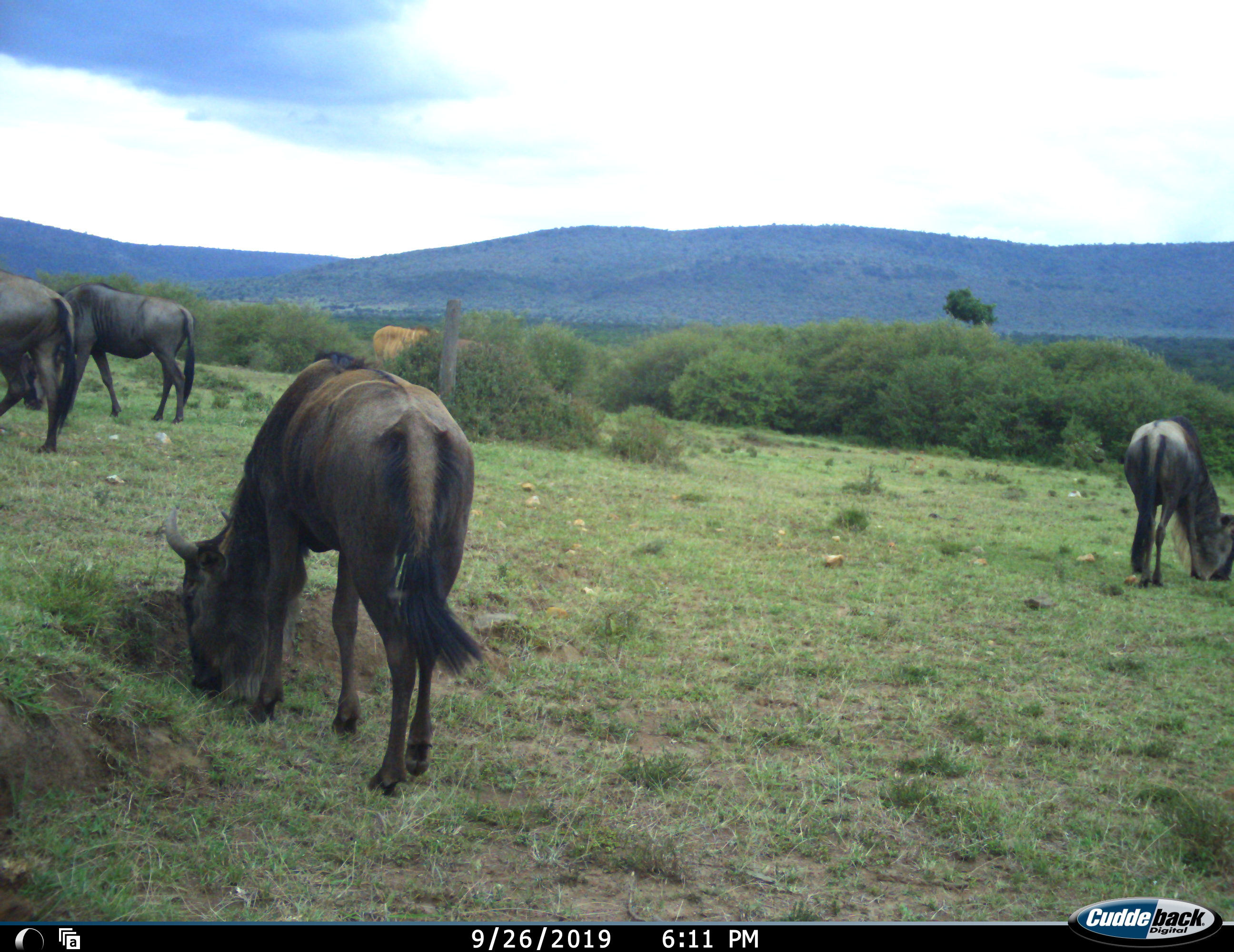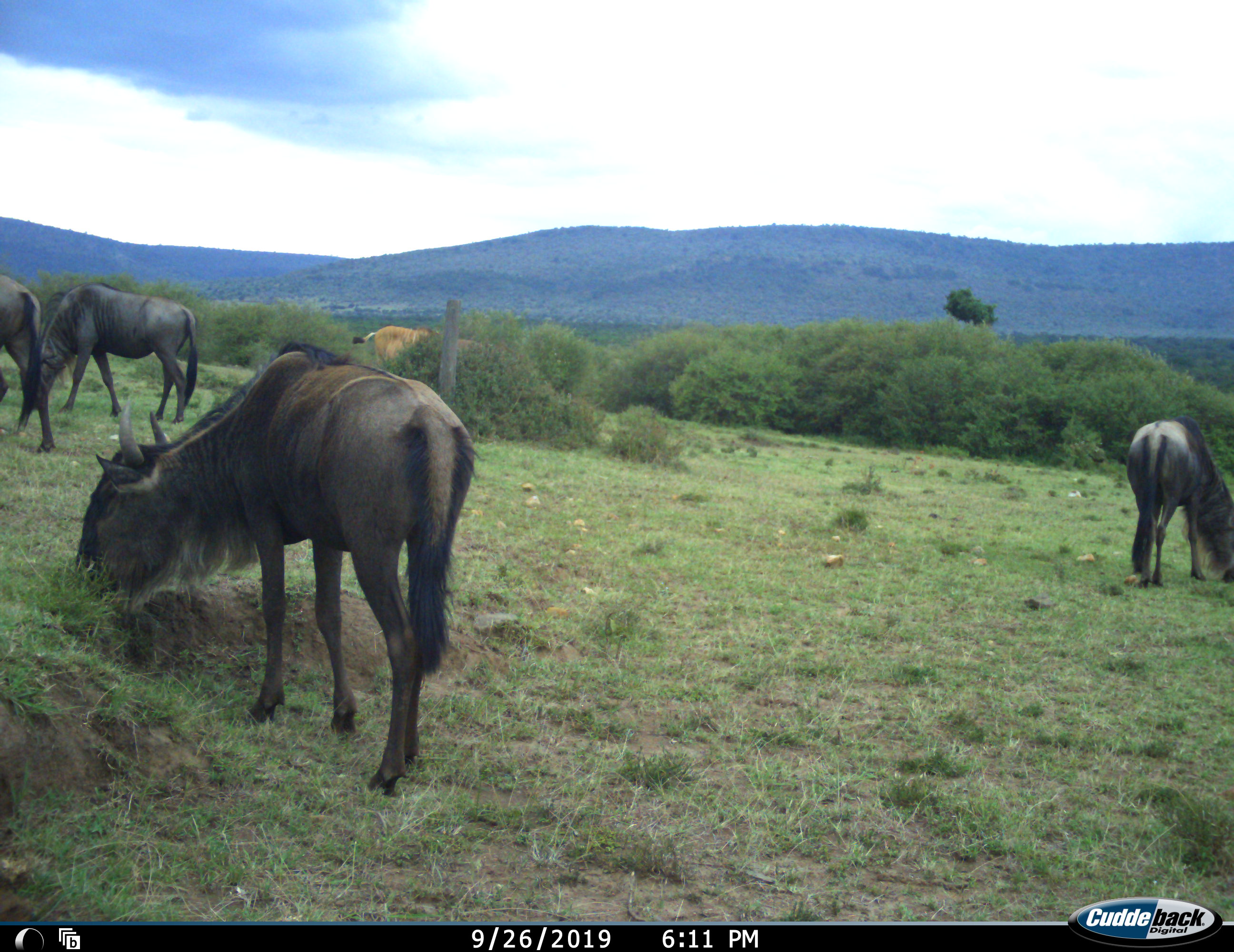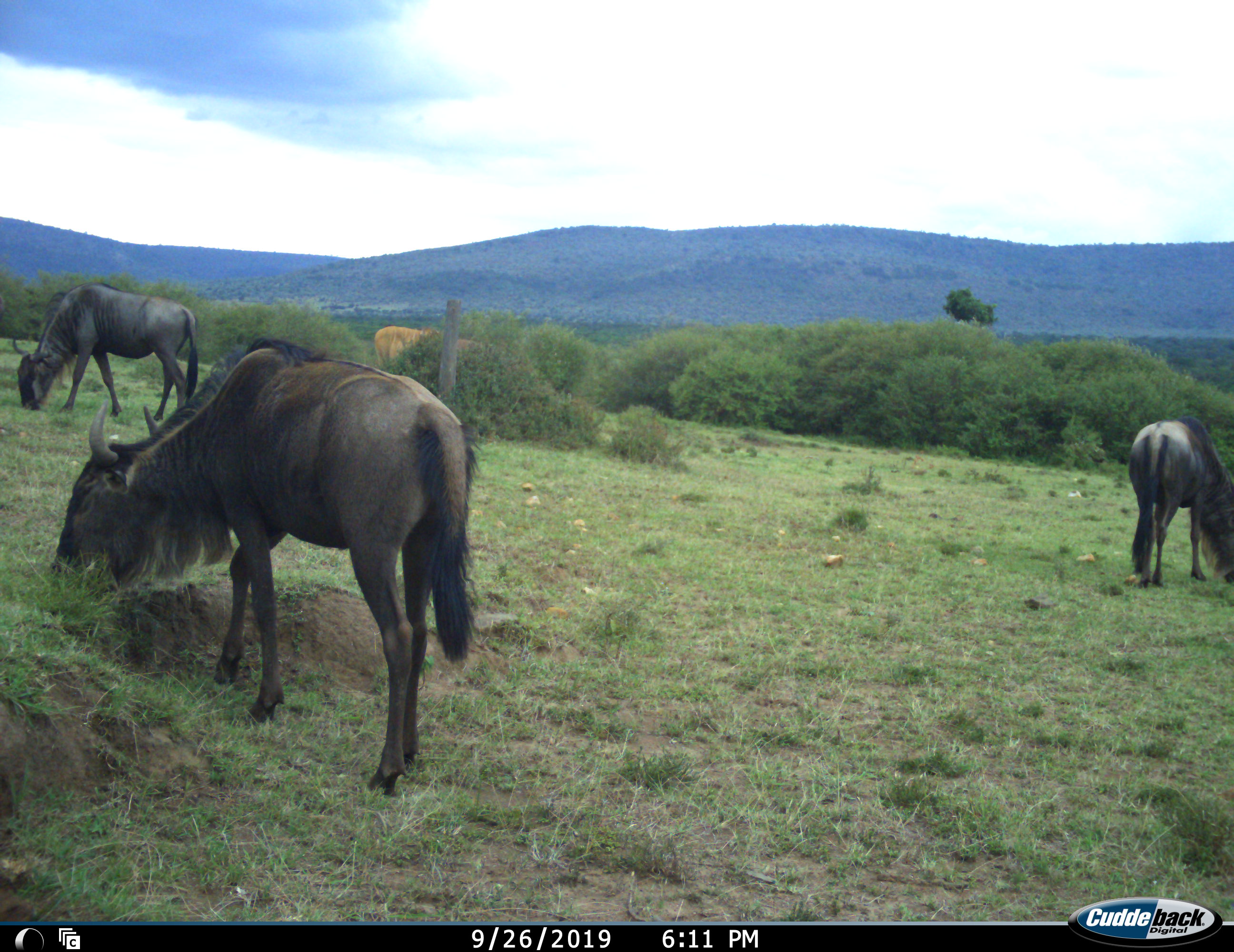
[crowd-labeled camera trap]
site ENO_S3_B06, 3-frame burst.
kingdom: Animalia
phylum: Chordata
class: Mammalia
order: Artiodactyla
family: Bovidae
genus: Connochaetes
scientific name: Connochaetes taurinus taurinus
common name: blue wildebeest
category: wildebeestblue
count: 4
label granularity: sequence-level